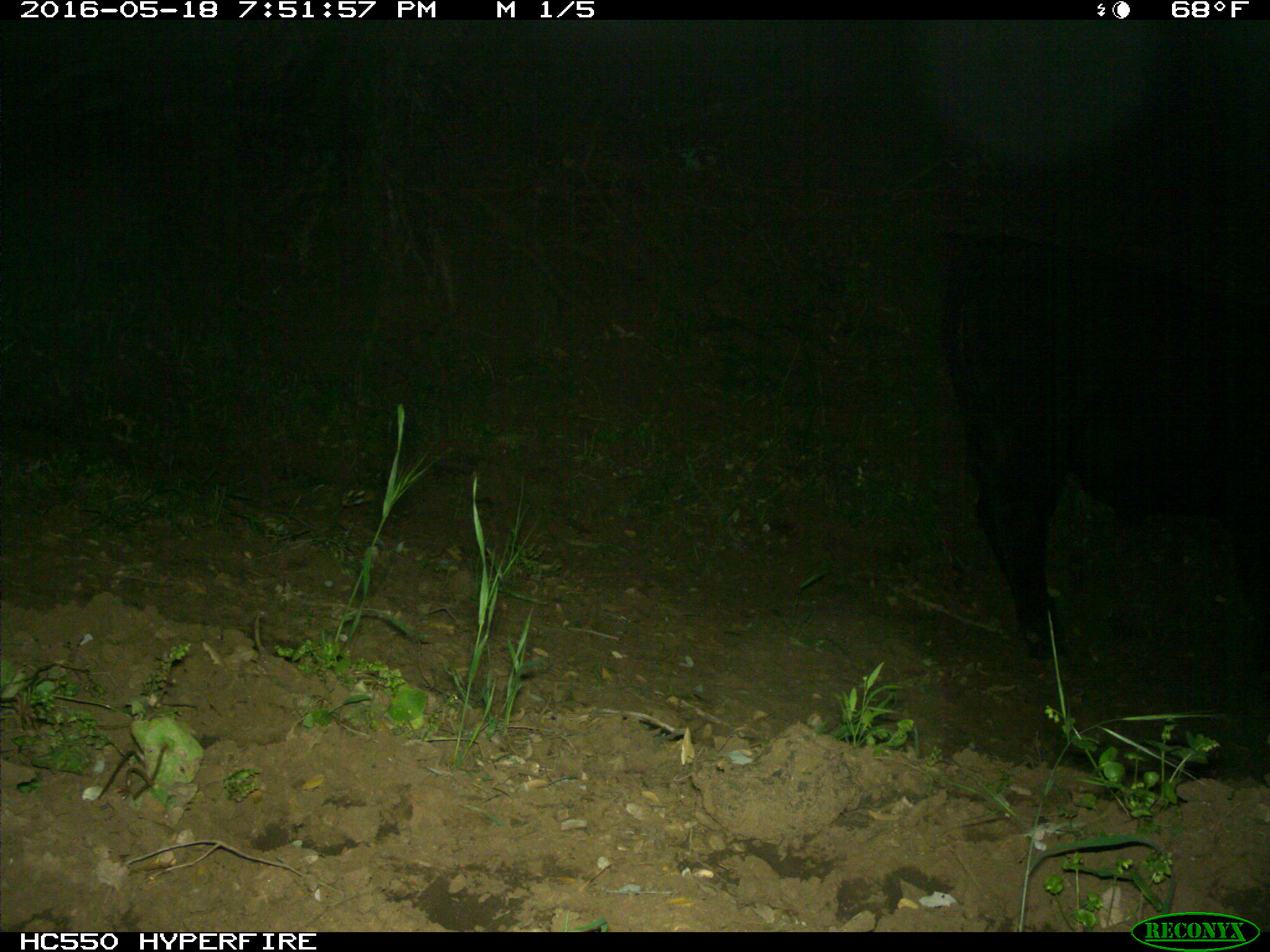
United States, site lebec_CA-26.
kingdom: Animalia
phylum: Chordata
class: Mammalia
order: Artiodactyla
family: Bovidae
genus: Bos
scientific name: Bos taurus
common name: domestic cow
Bos taurus (domestic cow).